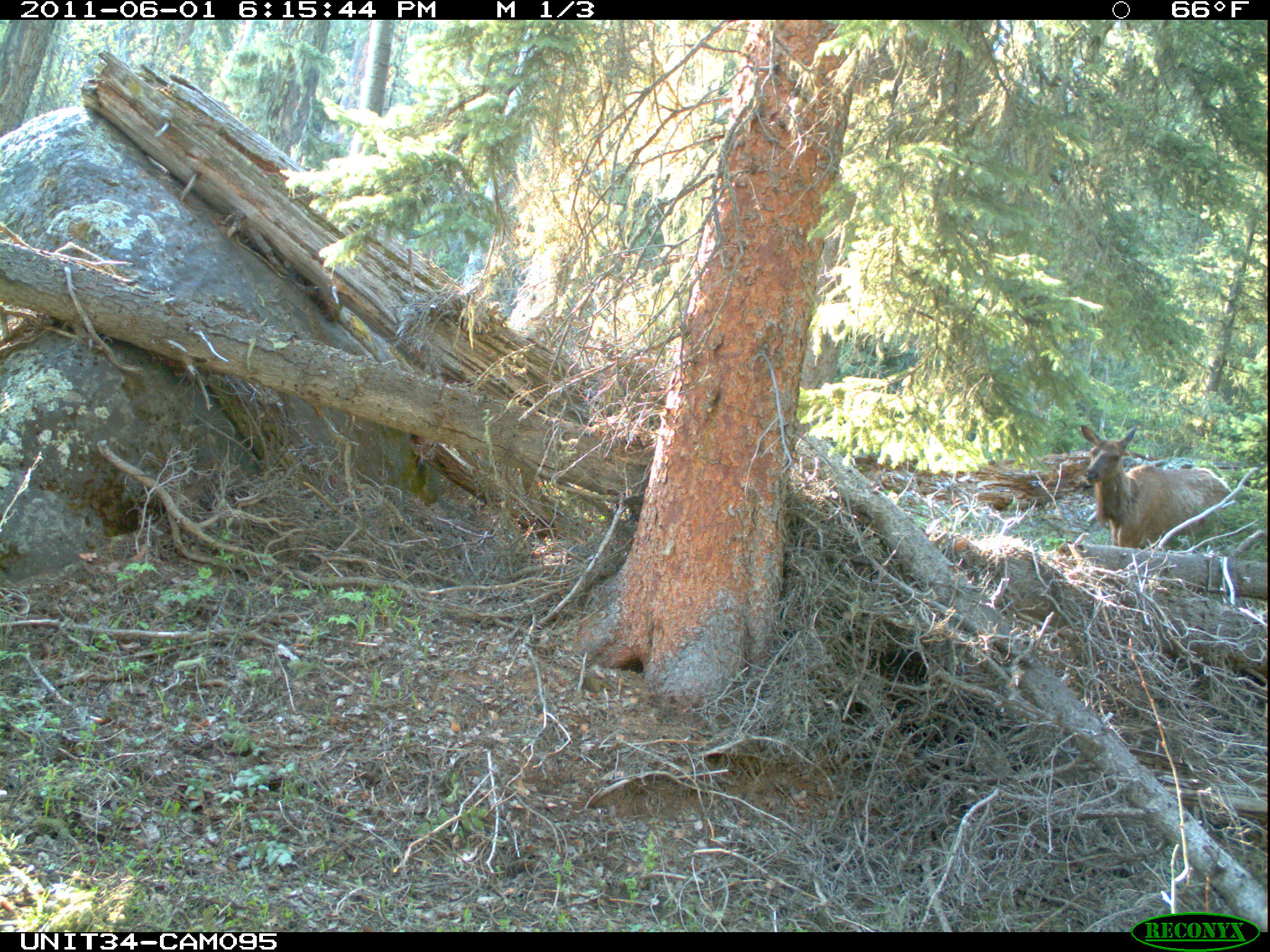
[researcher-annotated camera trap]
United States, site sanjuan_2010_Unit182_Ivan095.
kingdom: Animalia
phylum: Chordata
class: Mammalia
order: Artiodactyla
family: Cervidae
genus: Cervus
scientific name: Cervus elaphus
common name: red deer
Cervus elaphus (red deer).